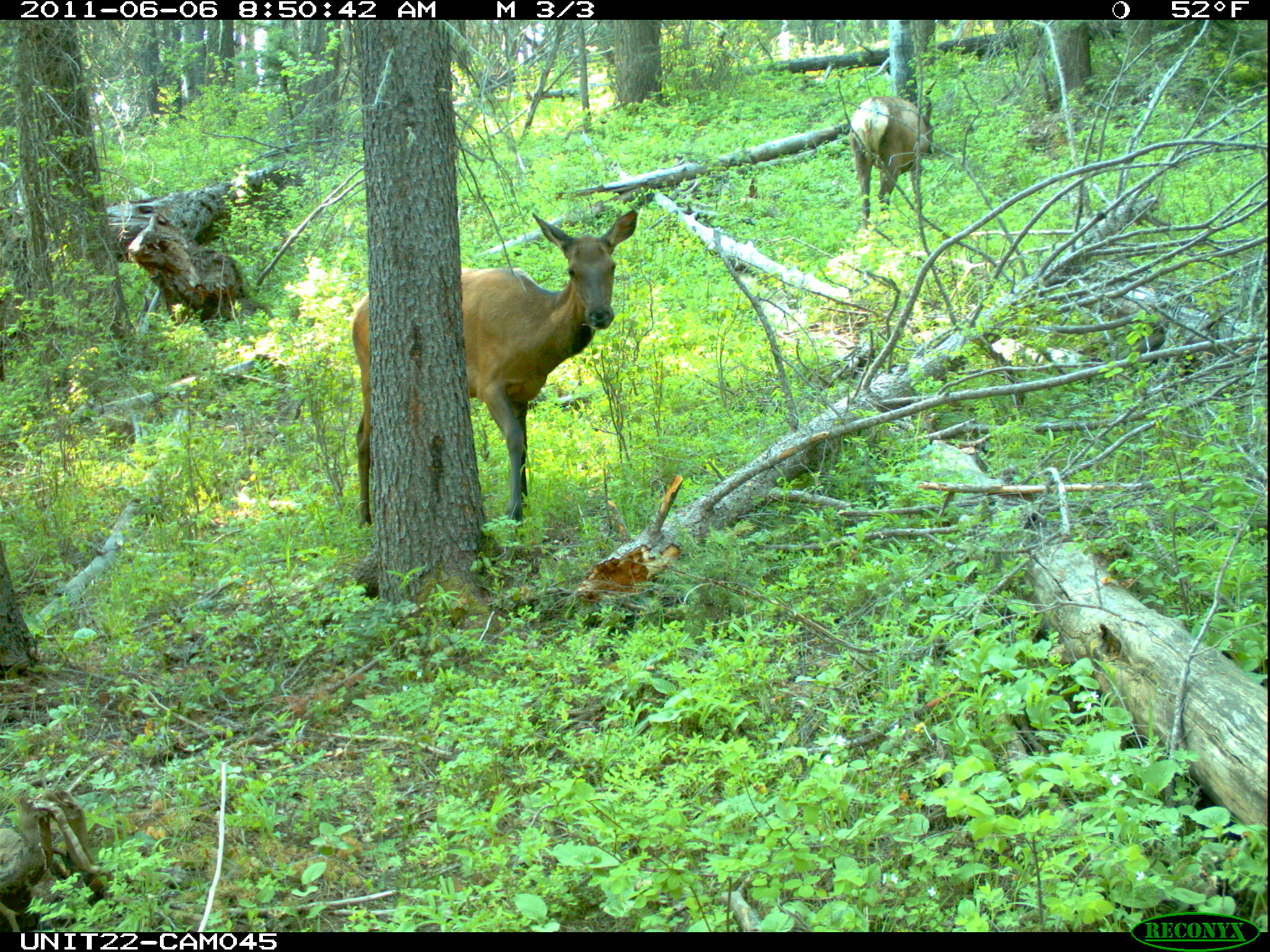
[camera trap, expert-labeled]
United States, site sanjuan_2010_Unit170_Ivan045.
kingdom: Animalia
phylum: Chordata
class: Mammalia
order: Artiodactyla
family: Cervidae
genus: Cervus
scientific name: Cervus elaphus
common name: red deer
Cervus elaphus (red deer).